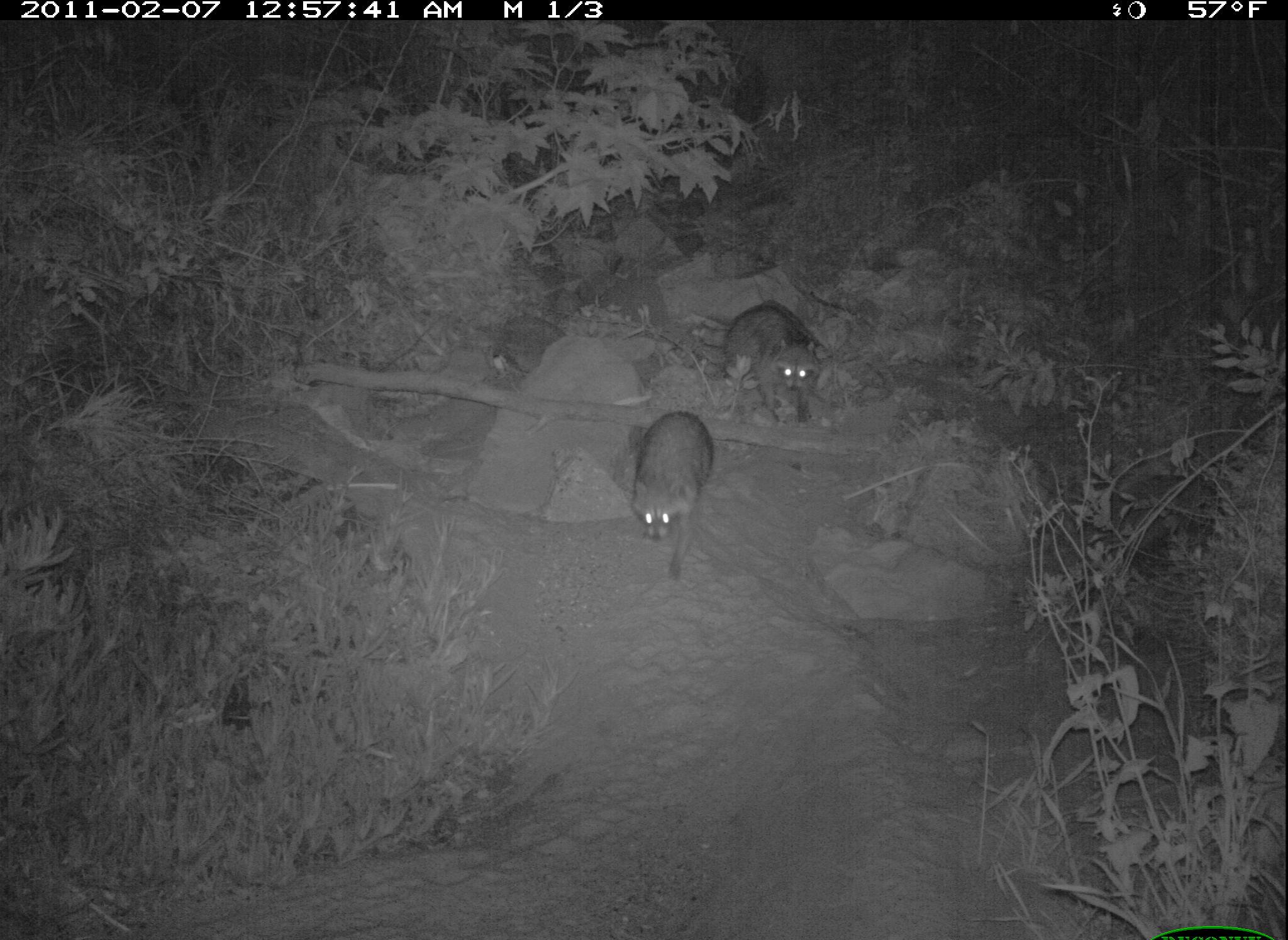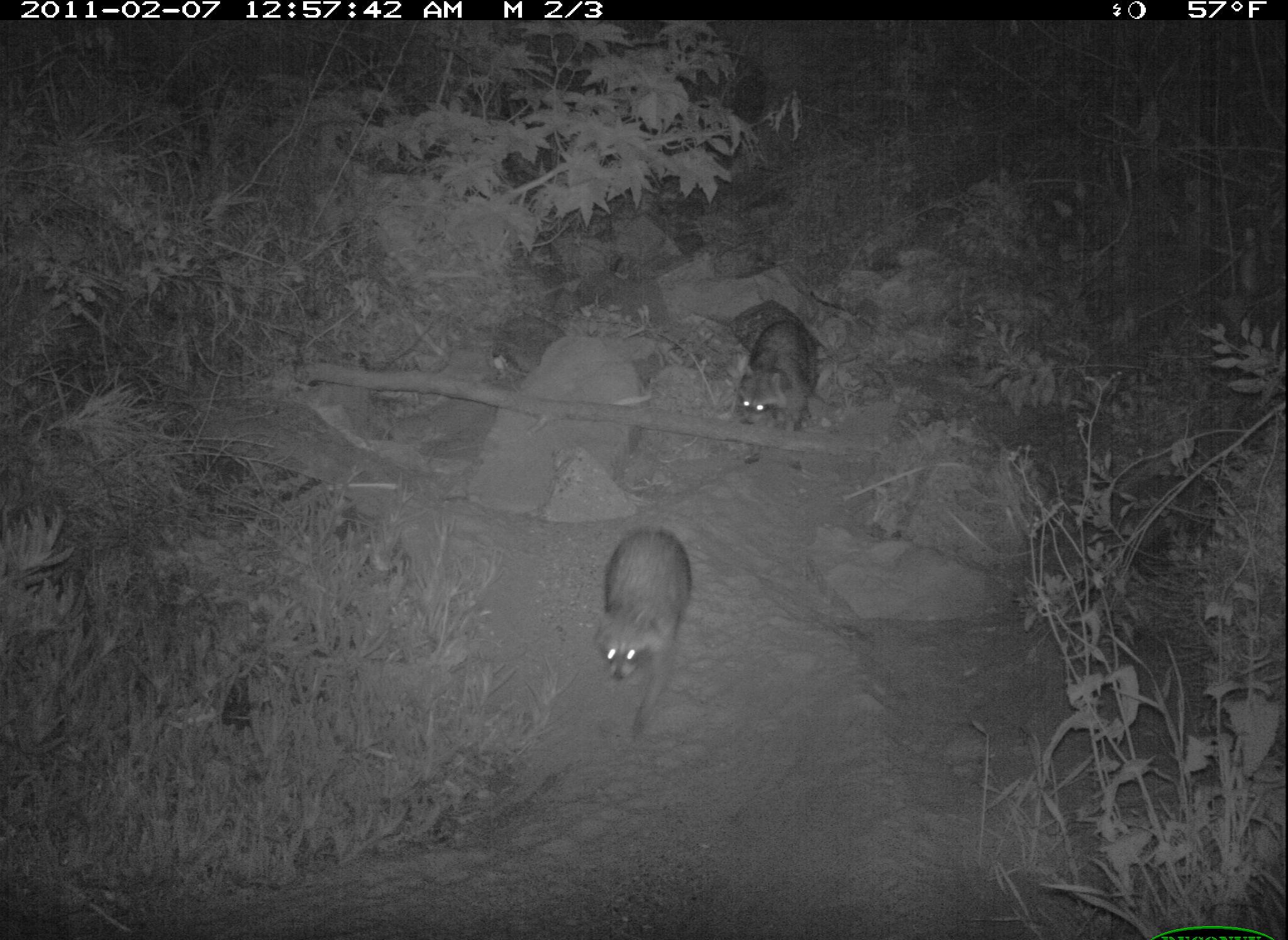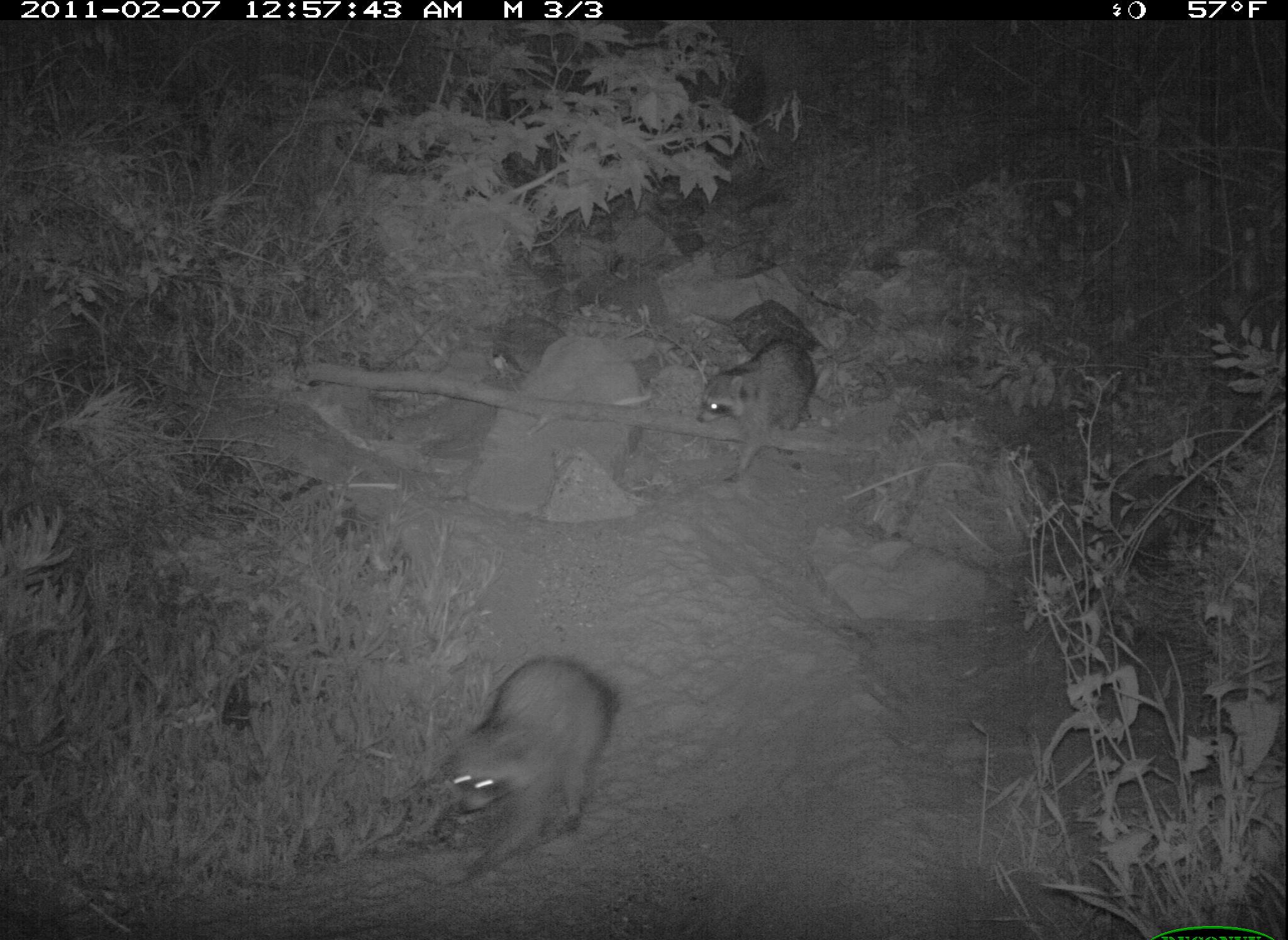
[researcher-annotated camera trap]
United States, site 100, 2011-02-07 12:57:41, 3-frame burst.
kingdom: Animalia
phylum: Chordata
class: Mammalia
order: Carnivora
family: Procyonidae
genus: Procyon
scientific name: Procyon lotor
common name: raccoon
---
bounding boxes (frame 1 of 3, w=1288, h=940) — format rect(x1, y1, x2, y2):
raccoon: rect(620, 406, 712, 586); rect(715, 293, 829, 430)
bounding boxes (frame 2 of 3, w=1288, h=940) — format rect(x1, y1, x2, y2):
raccoon: rect(581, 509, 710, 747); rect(713, 279, 848, 474)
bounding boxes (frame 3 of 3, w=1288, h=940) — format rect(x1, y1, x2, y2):
raccoon: rect(422, 643, 630, 897); rect(687, 322, 832, 485)